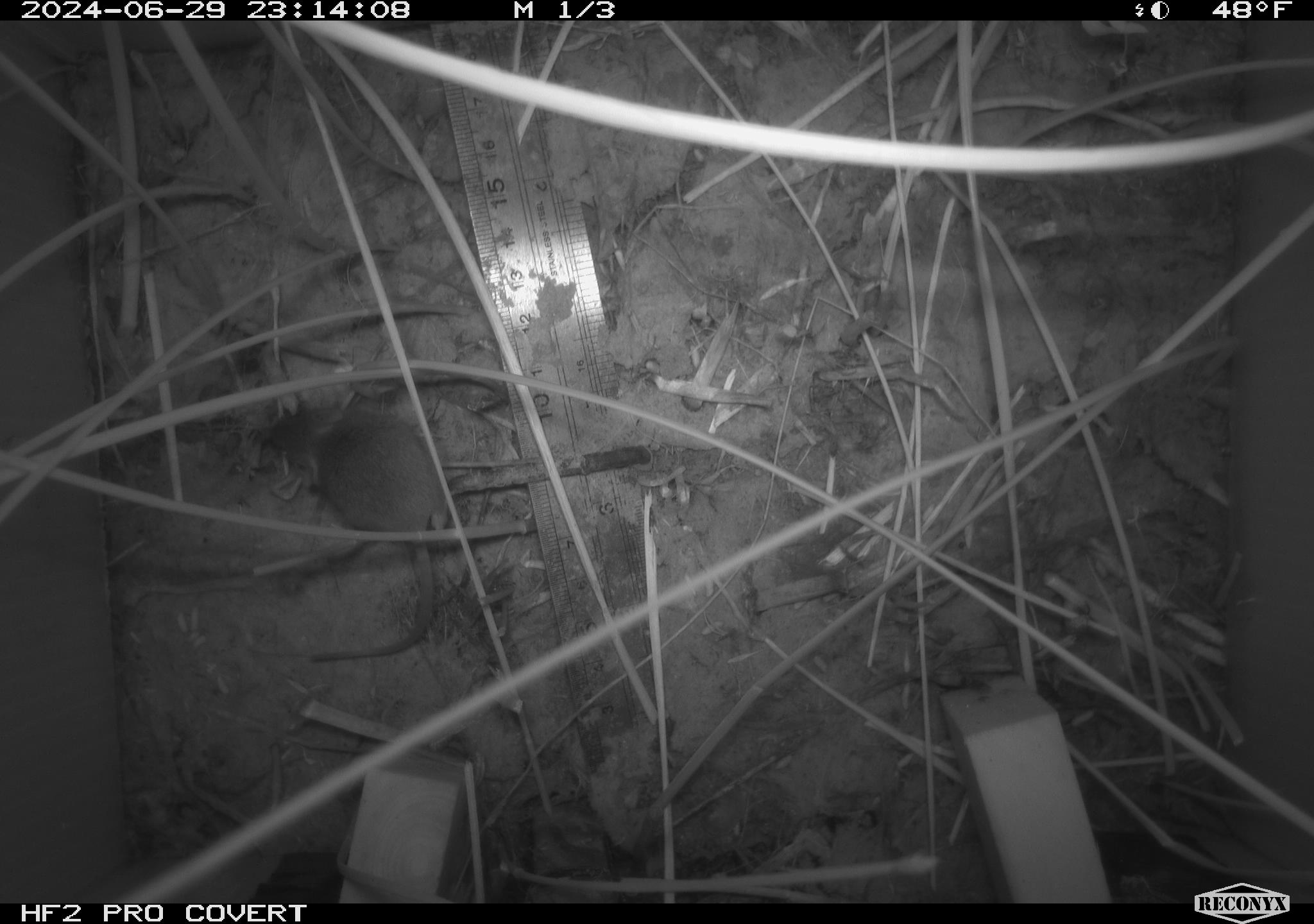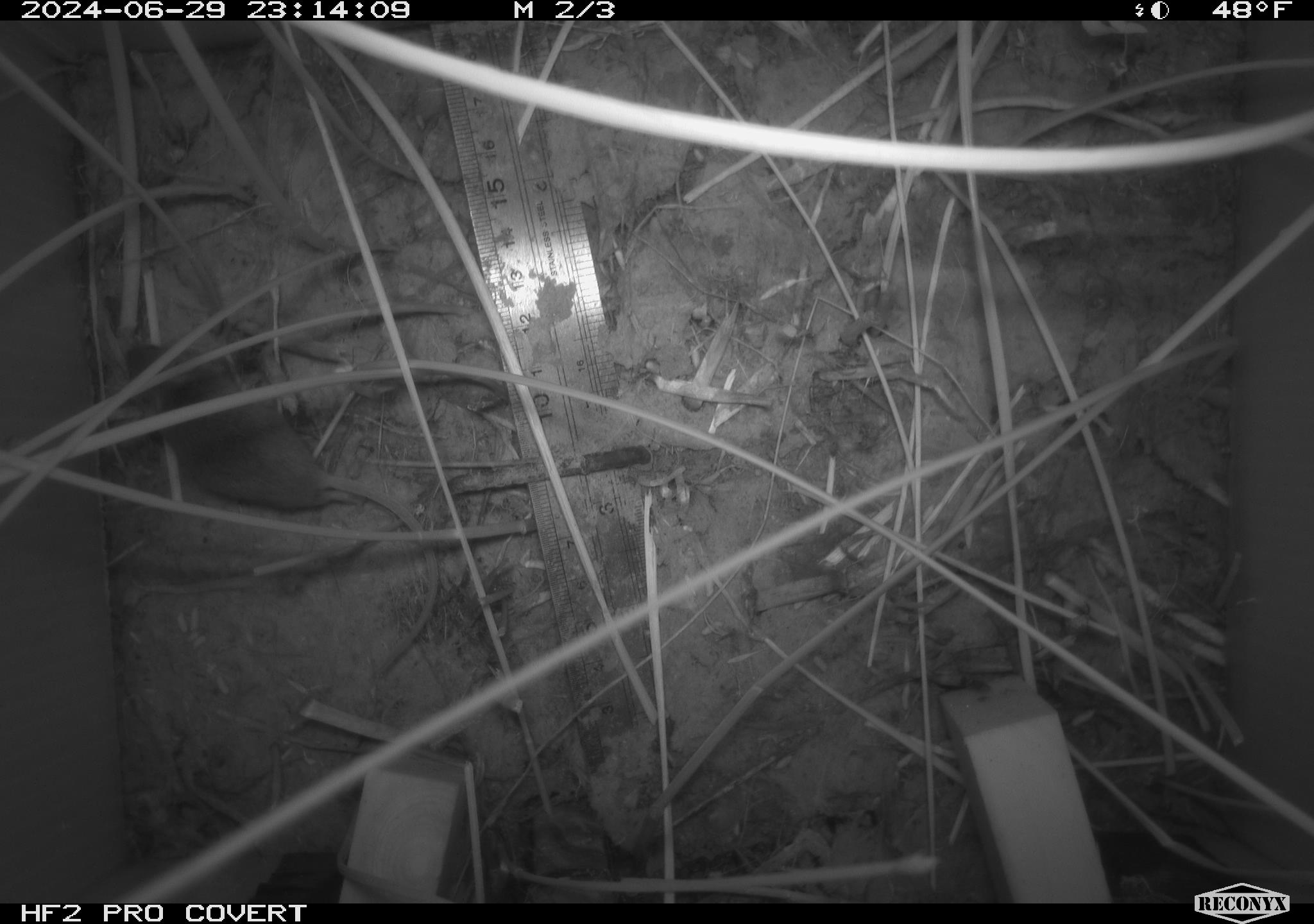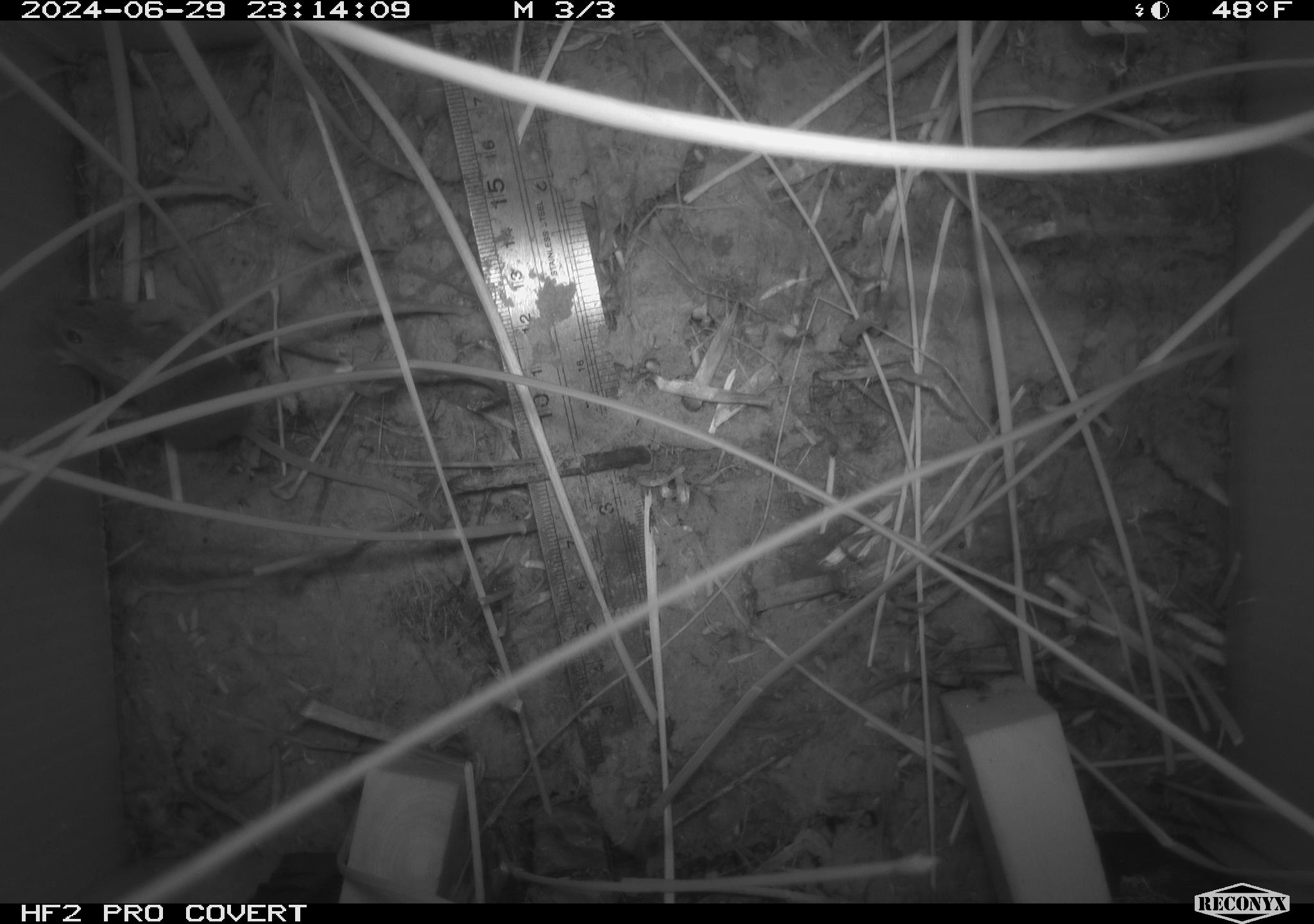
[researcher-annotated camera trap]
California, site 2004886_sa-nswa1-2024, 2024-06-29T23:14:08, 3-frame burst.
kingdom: Animalia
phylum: Chordata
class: Mammalia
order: Rodentia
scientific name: Rodentia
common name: rodent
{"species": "rodent (Rodentia)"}